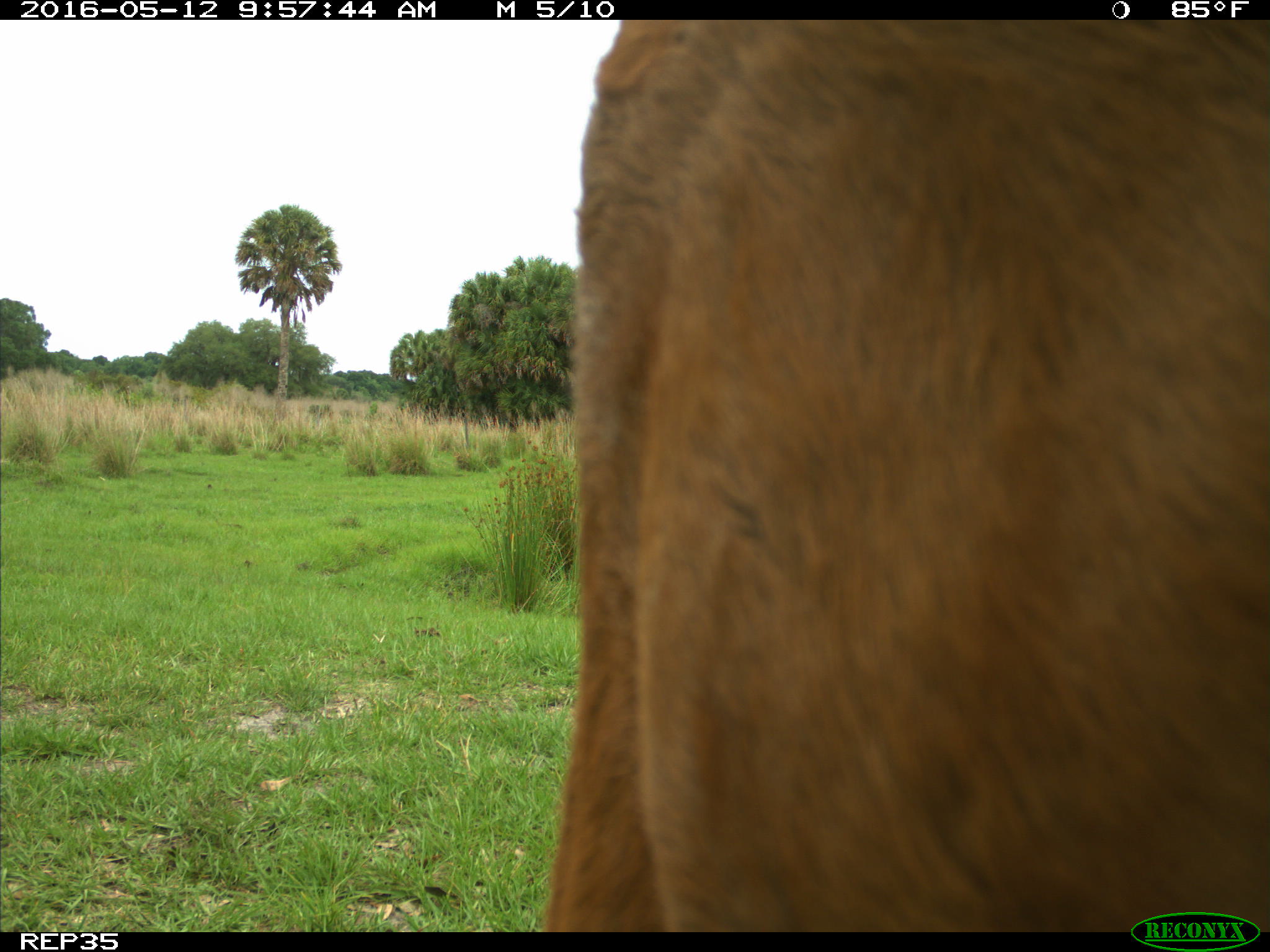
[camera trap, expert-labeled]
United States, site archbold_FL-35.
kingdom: Animalia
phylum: Chordata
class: Mammalia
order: Artiodactyla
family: Bovidae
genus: Bos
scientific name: Bos taurus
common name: domestic cow